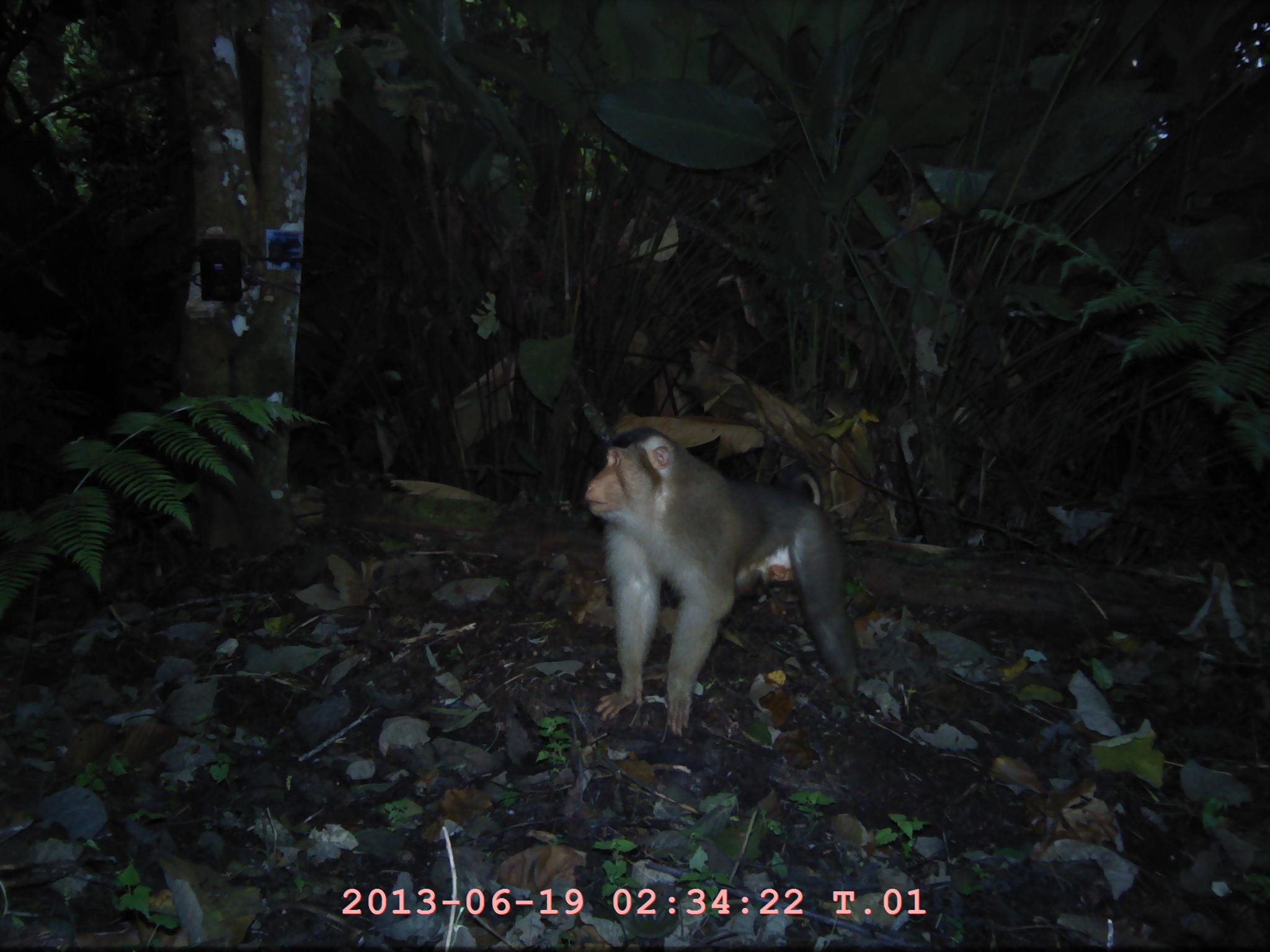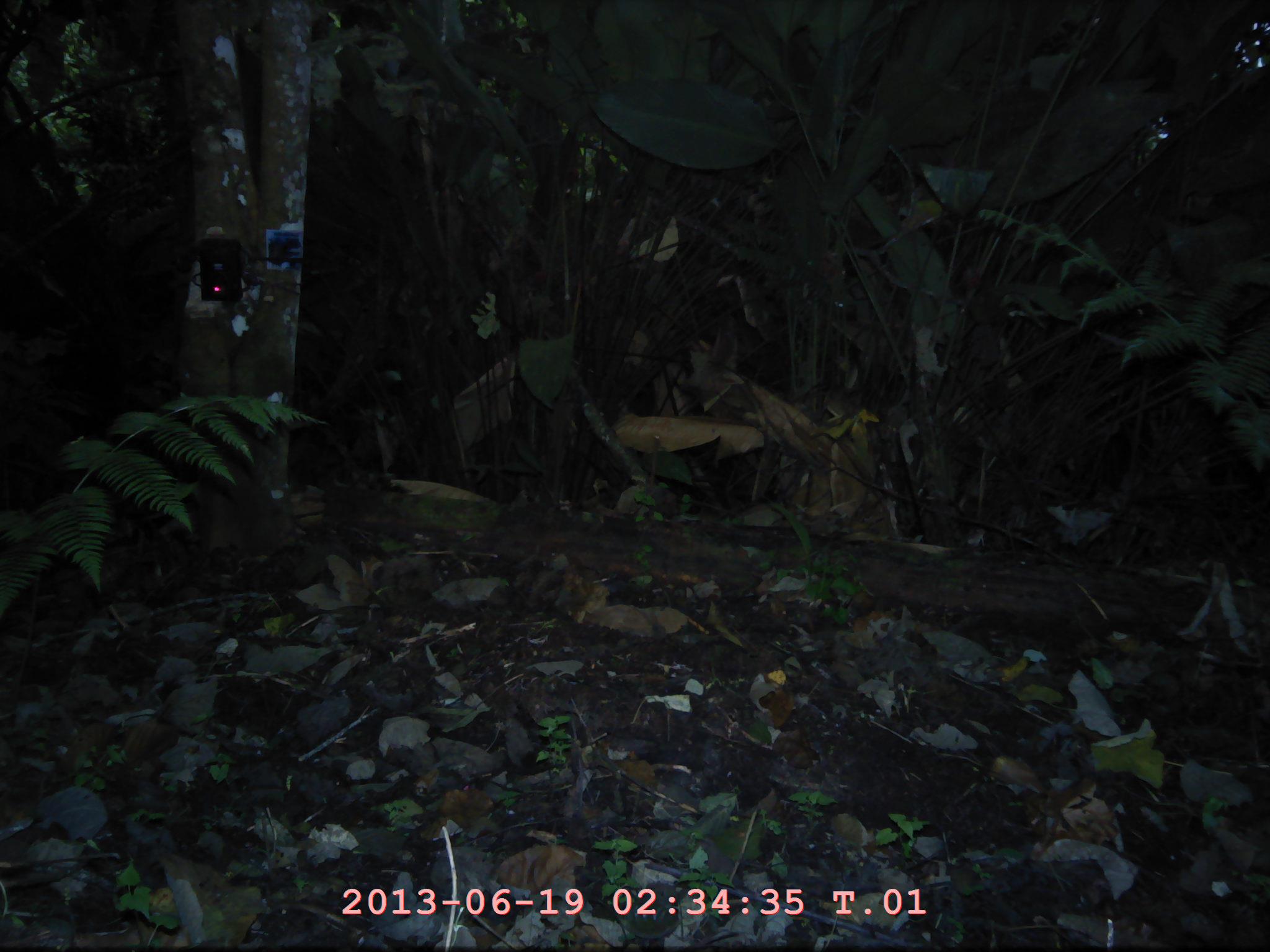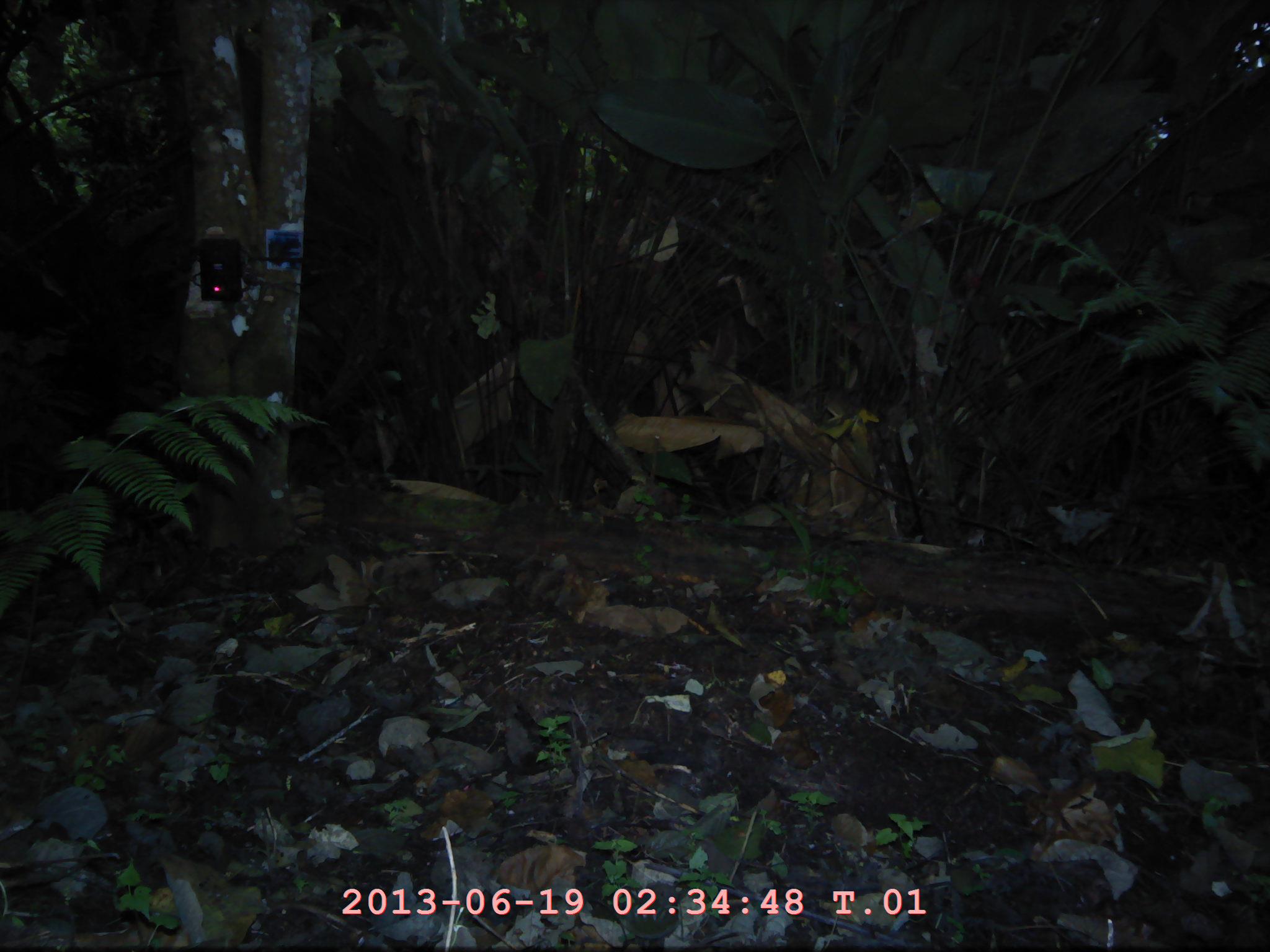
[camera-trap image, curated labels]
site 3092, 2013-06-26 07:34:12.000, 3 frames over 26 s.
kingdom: Animalia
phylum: Chordata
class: Mammalia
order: Primates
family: Cercopithecidae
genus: Macaca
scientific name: Macaca nemestrina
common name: southern pig-tailed macaque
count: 1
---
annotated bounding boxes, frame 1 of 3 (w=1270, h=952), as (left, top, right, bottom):
macaca nemestrina: (581, 426, 864, 729)